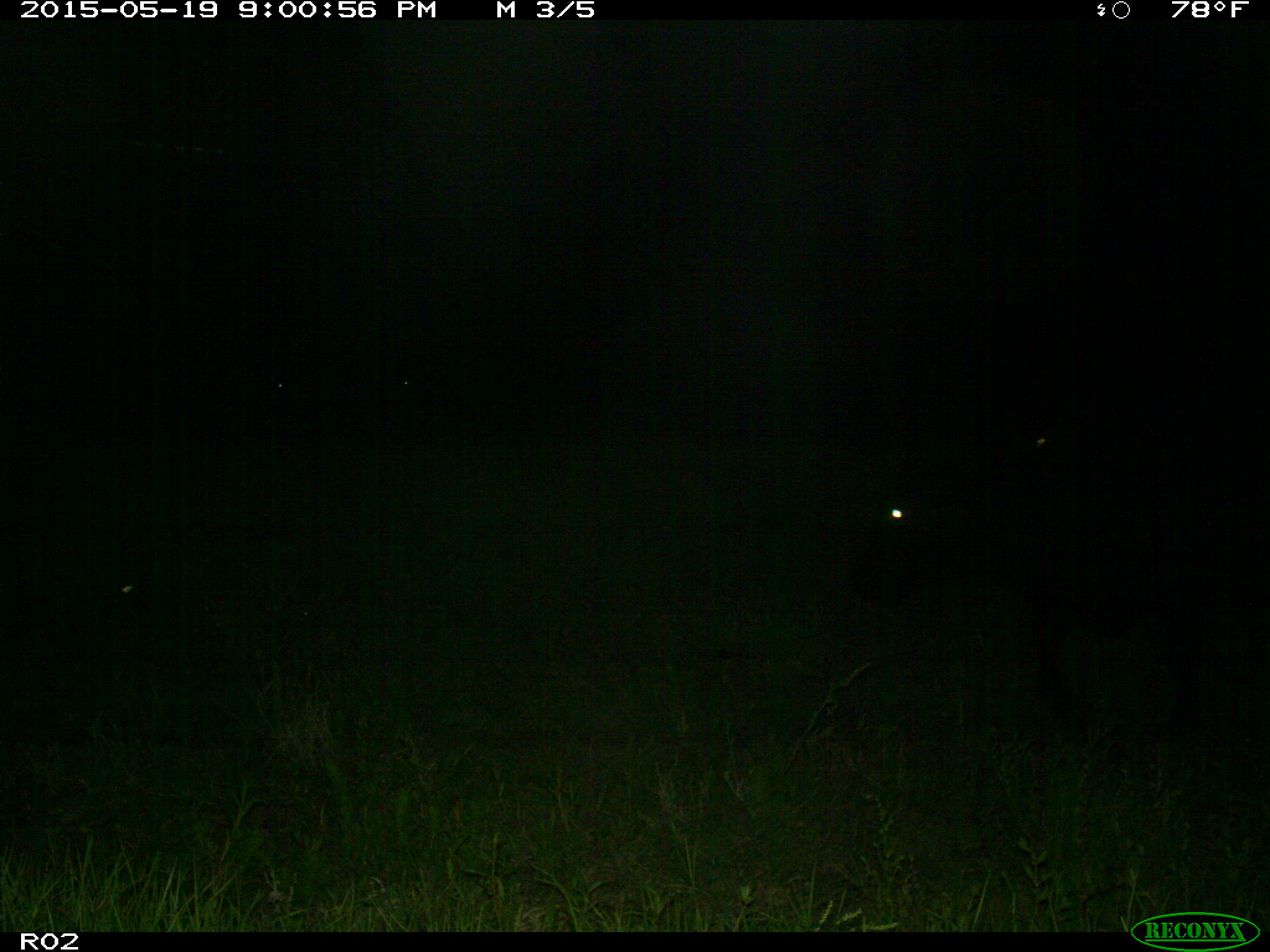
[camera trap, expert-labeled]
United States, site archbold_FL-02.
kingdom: Animalia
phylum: Chordata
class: Mammalia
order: Artiodactyla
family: Bovidae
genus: Bos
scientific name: Bos taurus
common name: domestic cow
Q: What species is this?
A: Bos taurus (domestic cow).